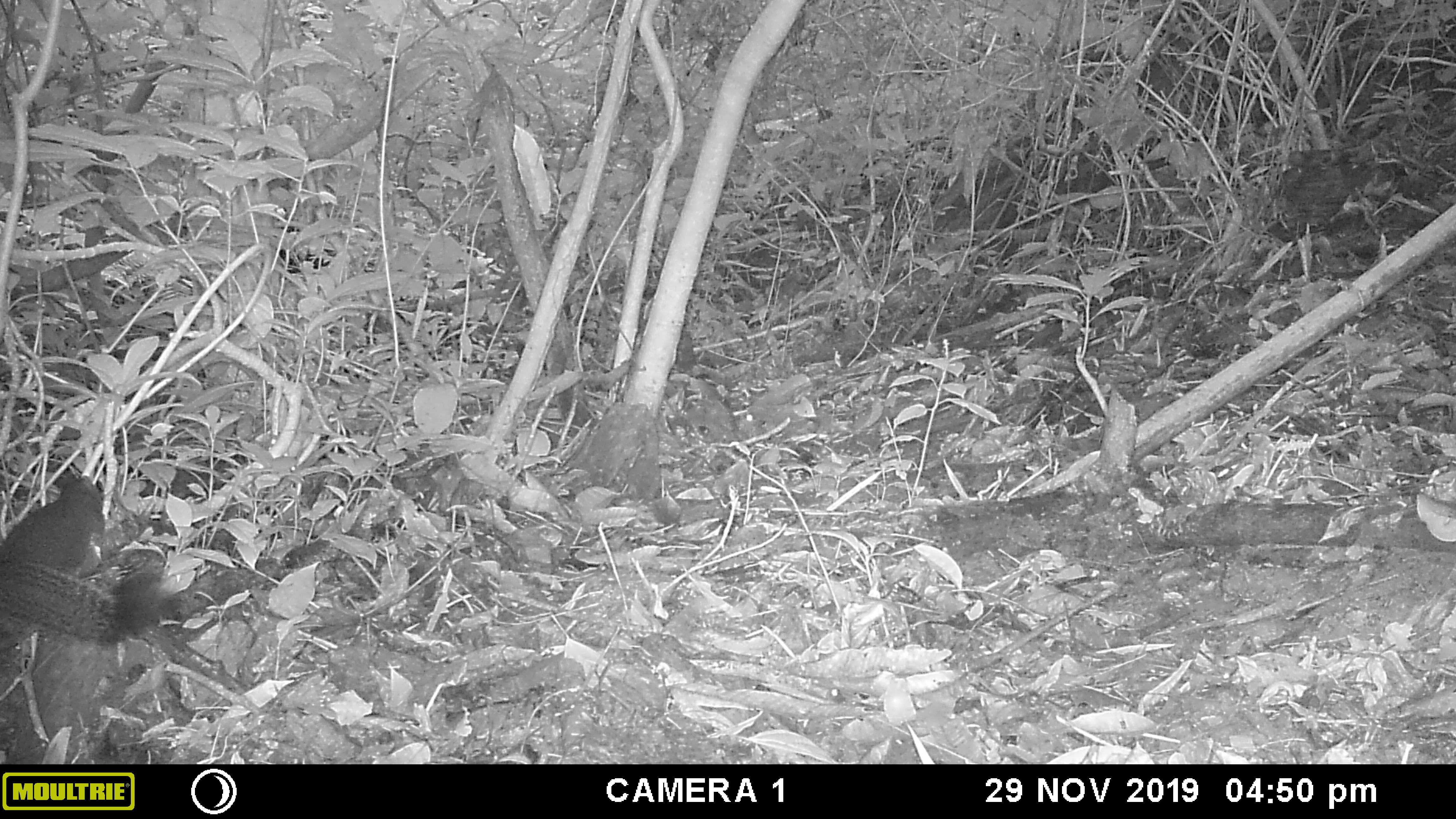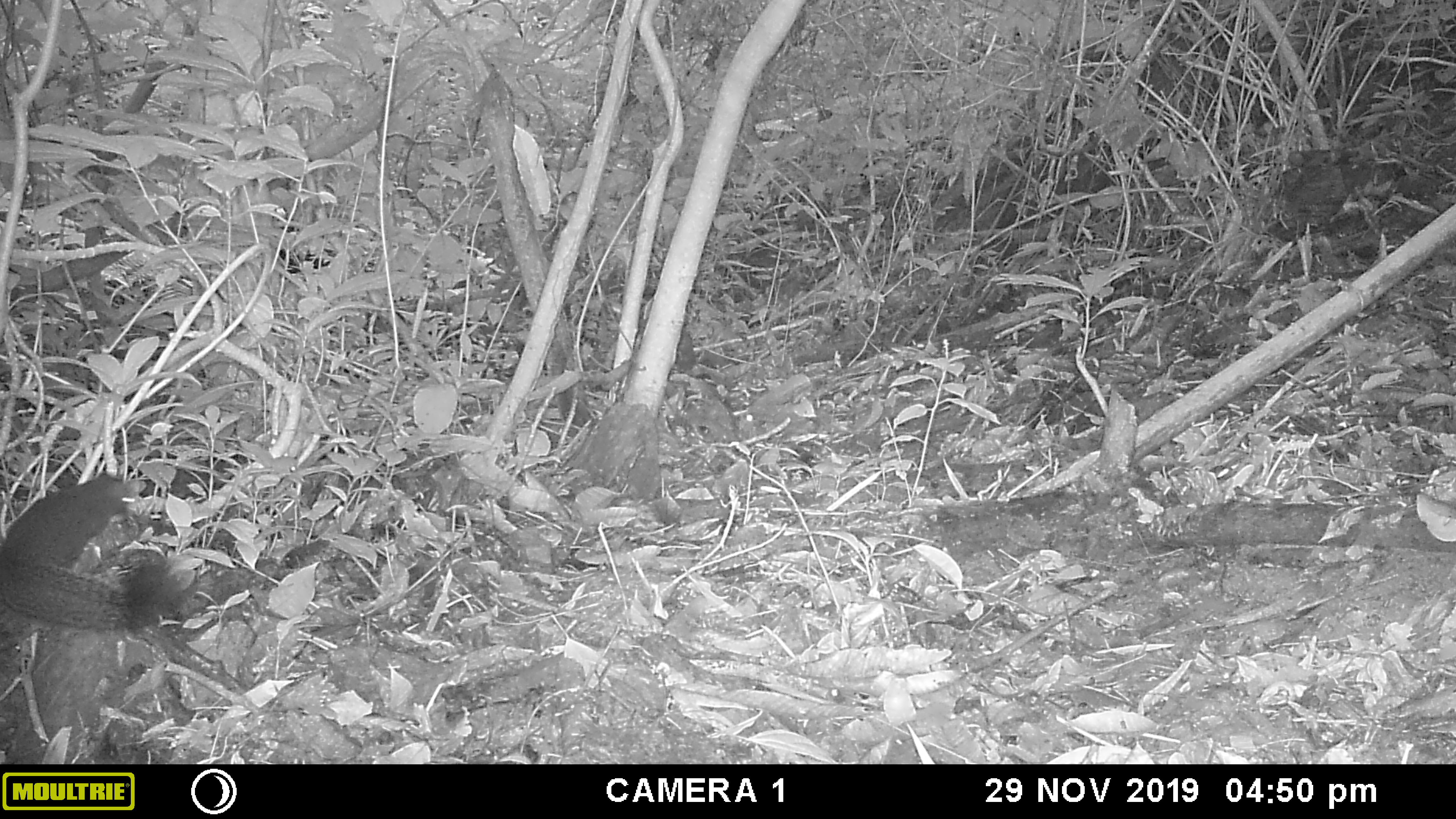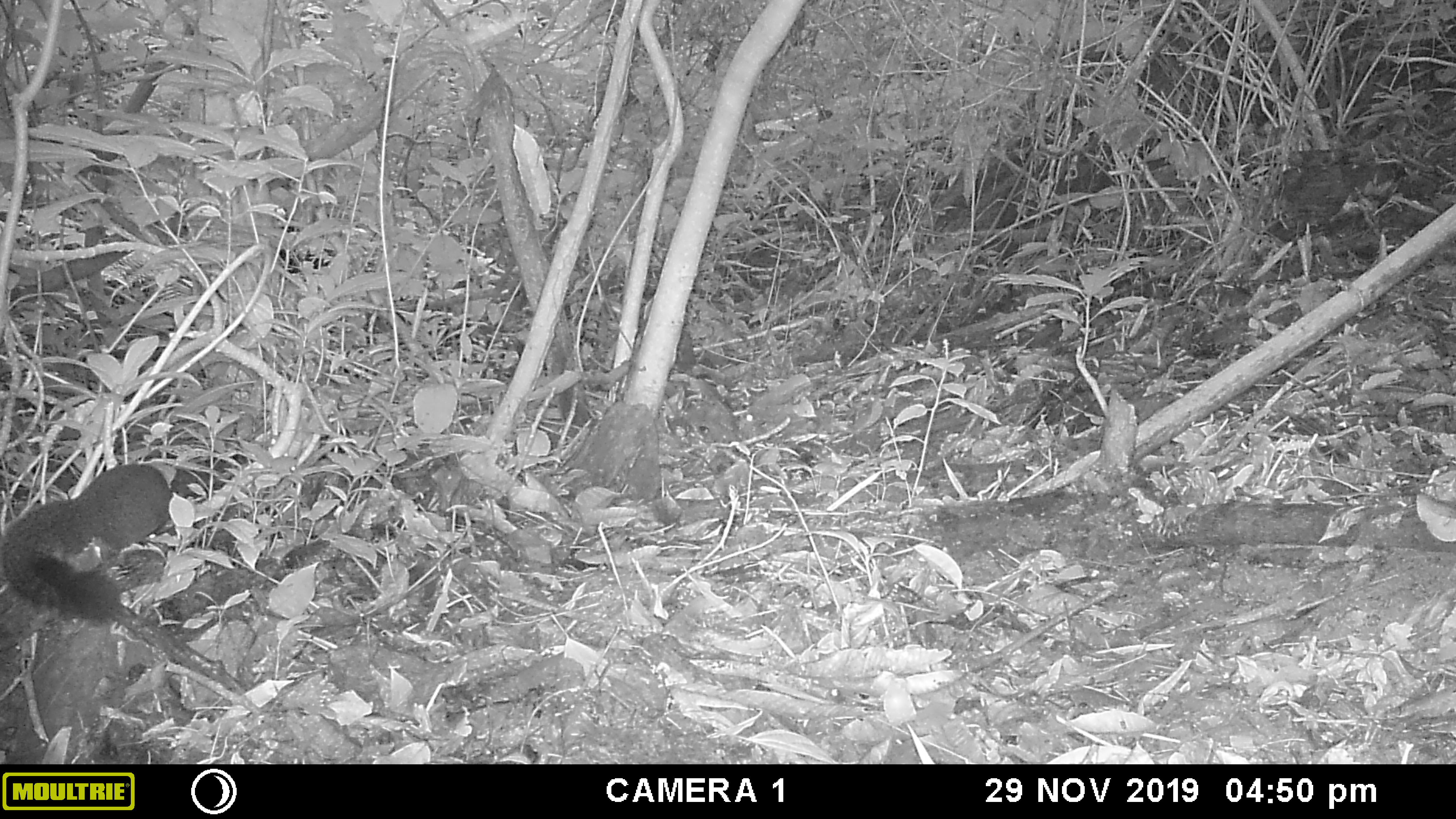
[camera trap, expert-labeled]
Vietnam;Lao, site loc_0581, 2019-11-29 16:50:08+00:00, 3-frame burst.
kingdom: Animalia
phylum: Chordata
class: Mammalia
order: Rodentia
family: Sciuridae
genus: Callosciurus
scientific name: Callosciurus erythraeus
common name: pallas's squirrel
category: pallass squirrel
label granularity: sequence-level